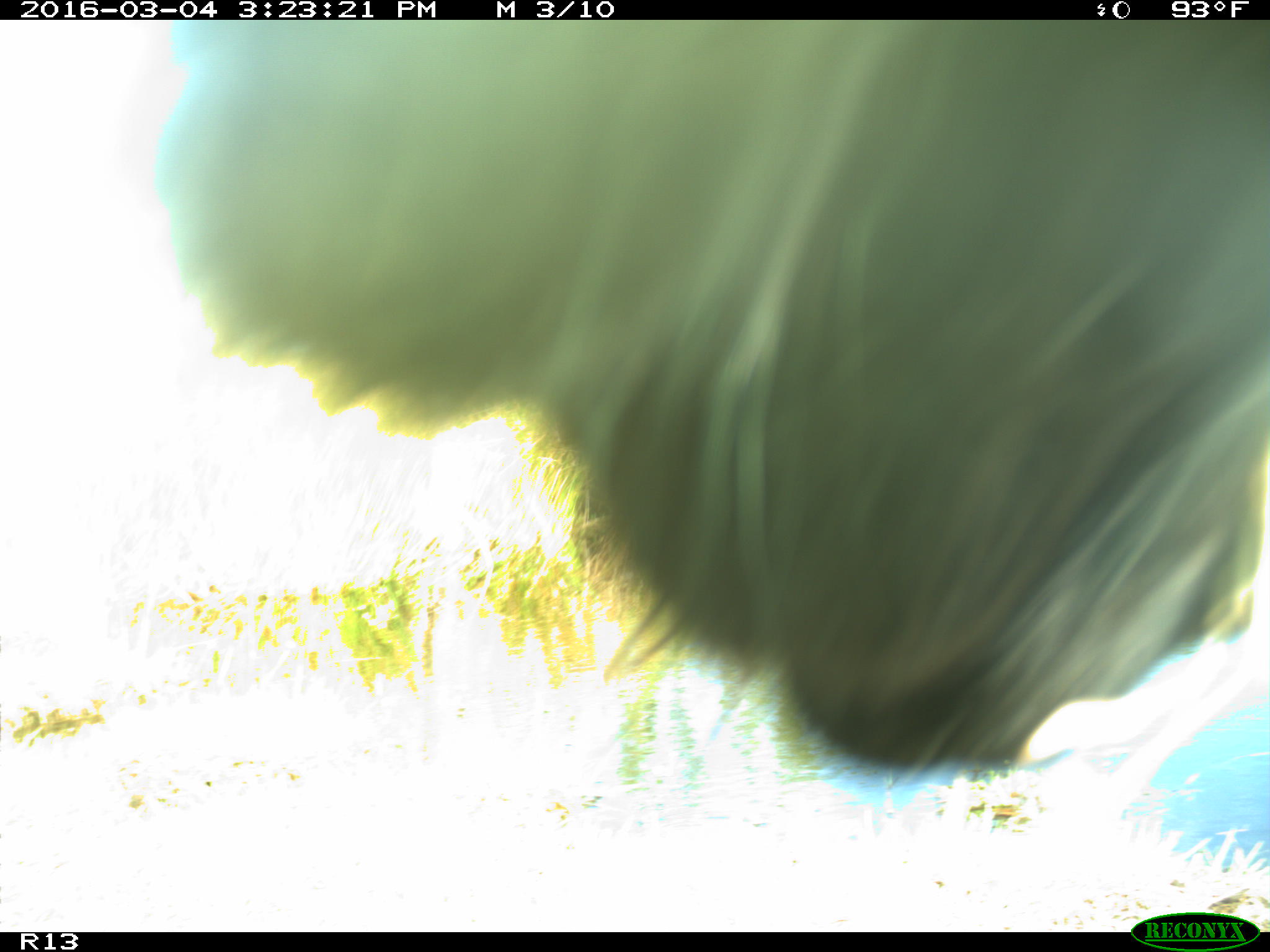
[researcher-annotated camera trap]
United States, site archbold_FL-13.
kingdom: Animalia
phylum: Chordata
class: Mammalia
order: Artiodactyla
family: Bovidae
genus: Bos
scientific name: Bos taurus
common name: domestic cow